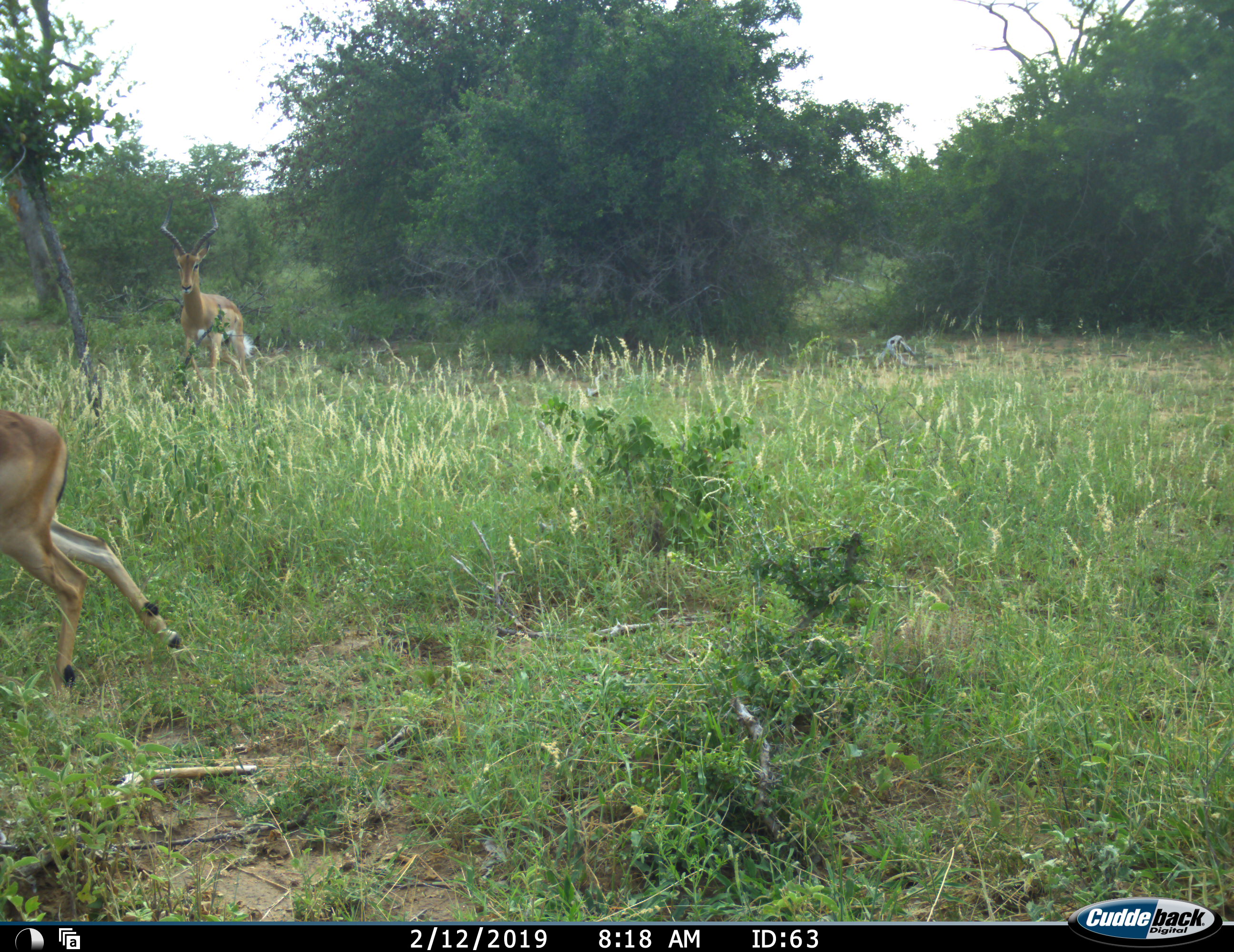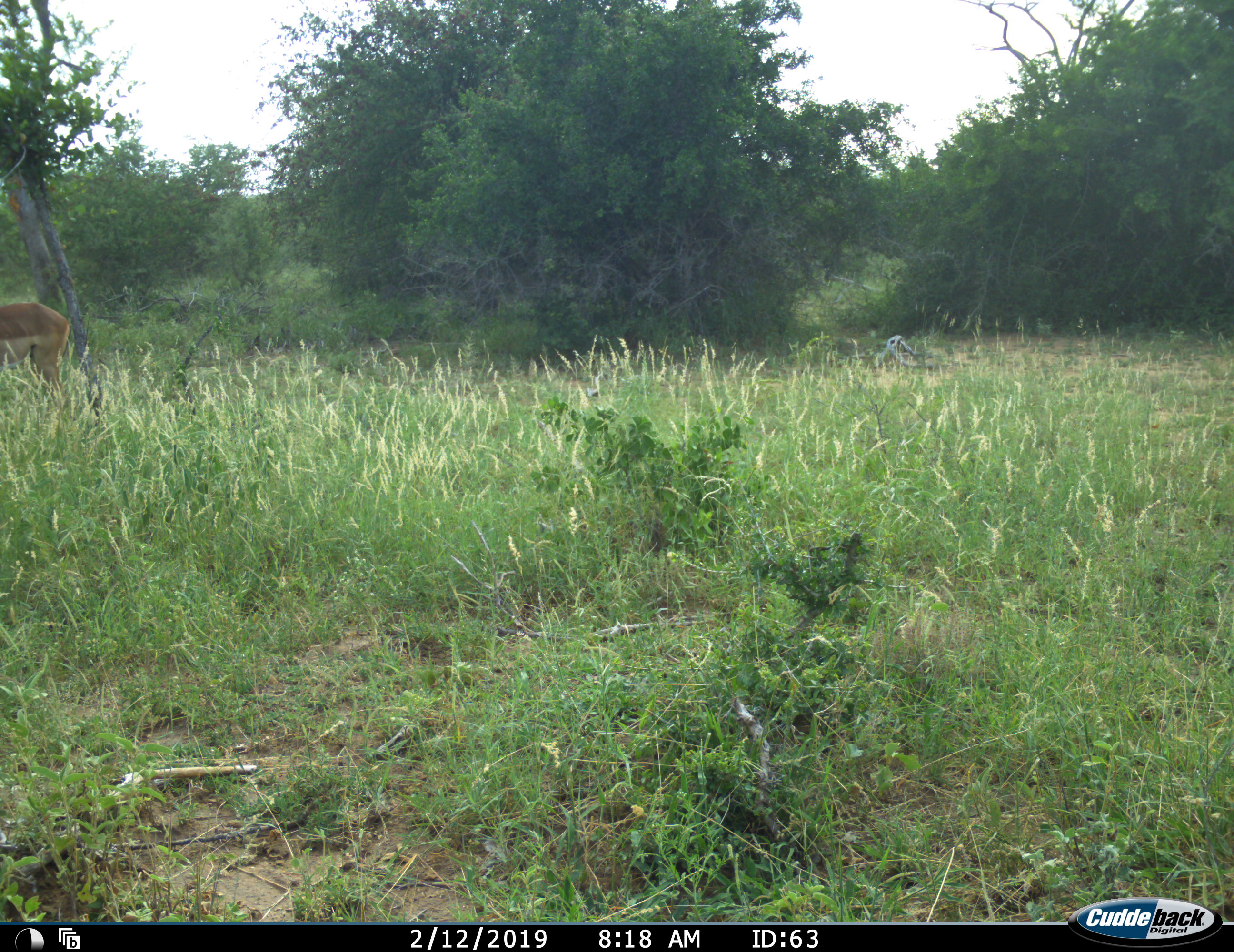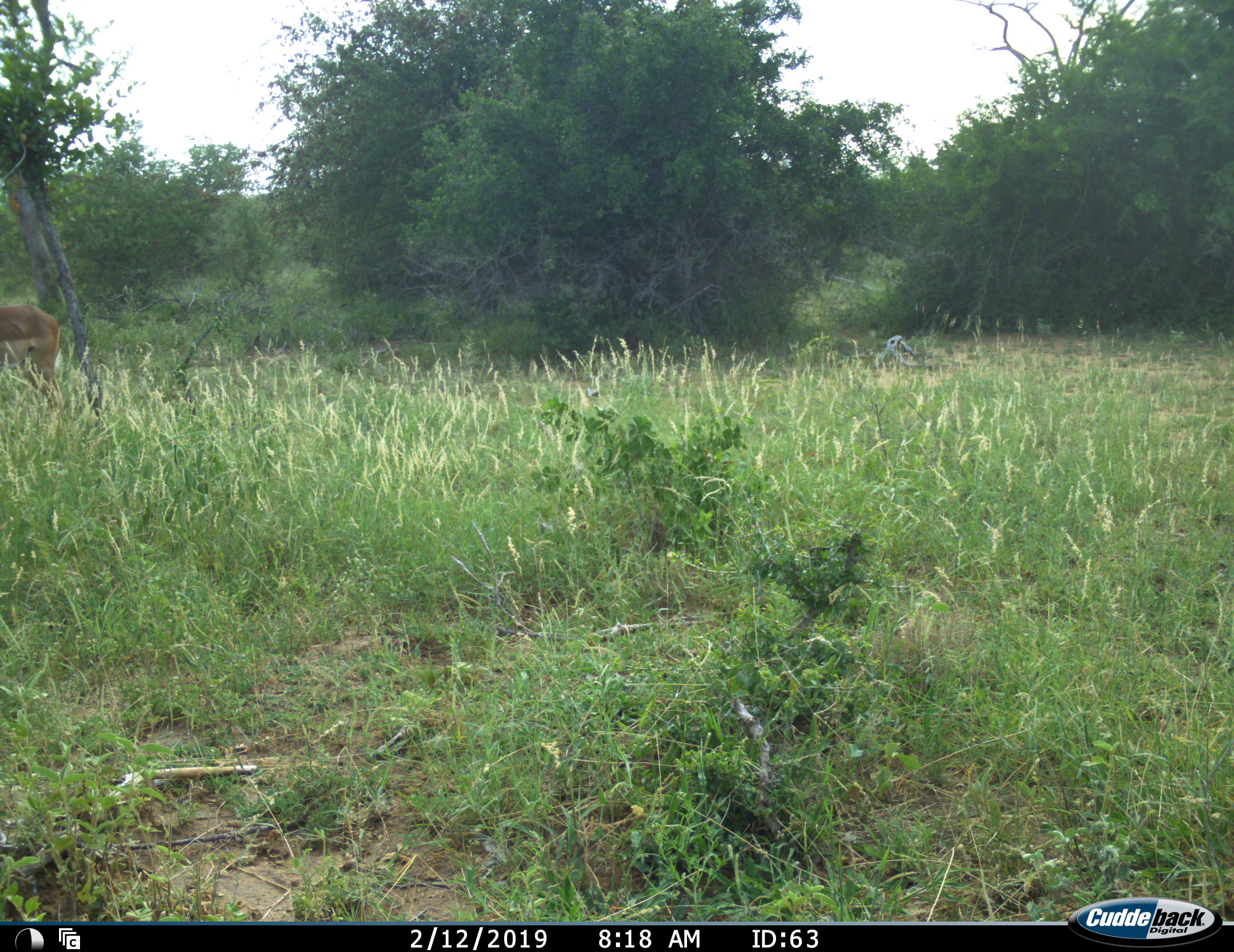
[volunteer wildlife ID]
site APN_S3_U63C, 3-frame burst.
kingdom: Animalia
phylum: Chordata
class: Mammalia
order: Artiodactyla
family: Bovidae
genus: Aepyceros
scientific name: Aepyceros melampus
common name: impala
Impala (Aepyceros melampus), count 2. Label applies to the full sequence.